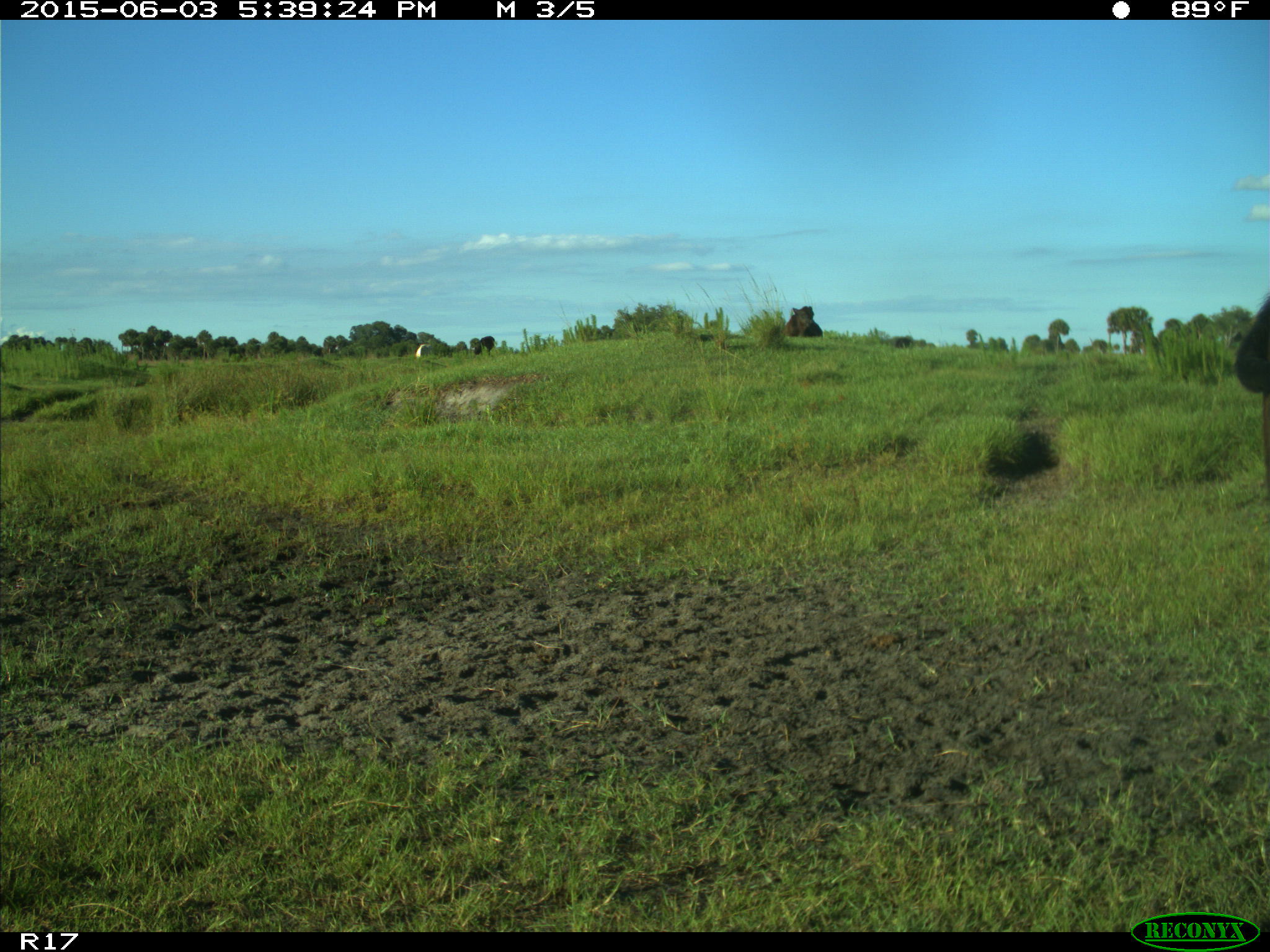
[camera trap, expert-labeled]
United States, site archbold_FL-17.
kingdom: Animalia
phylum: Chordata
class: Mammalia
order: Artiodactyla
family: Bovidae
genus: Bos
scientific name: Bos taurus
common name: domestic cow